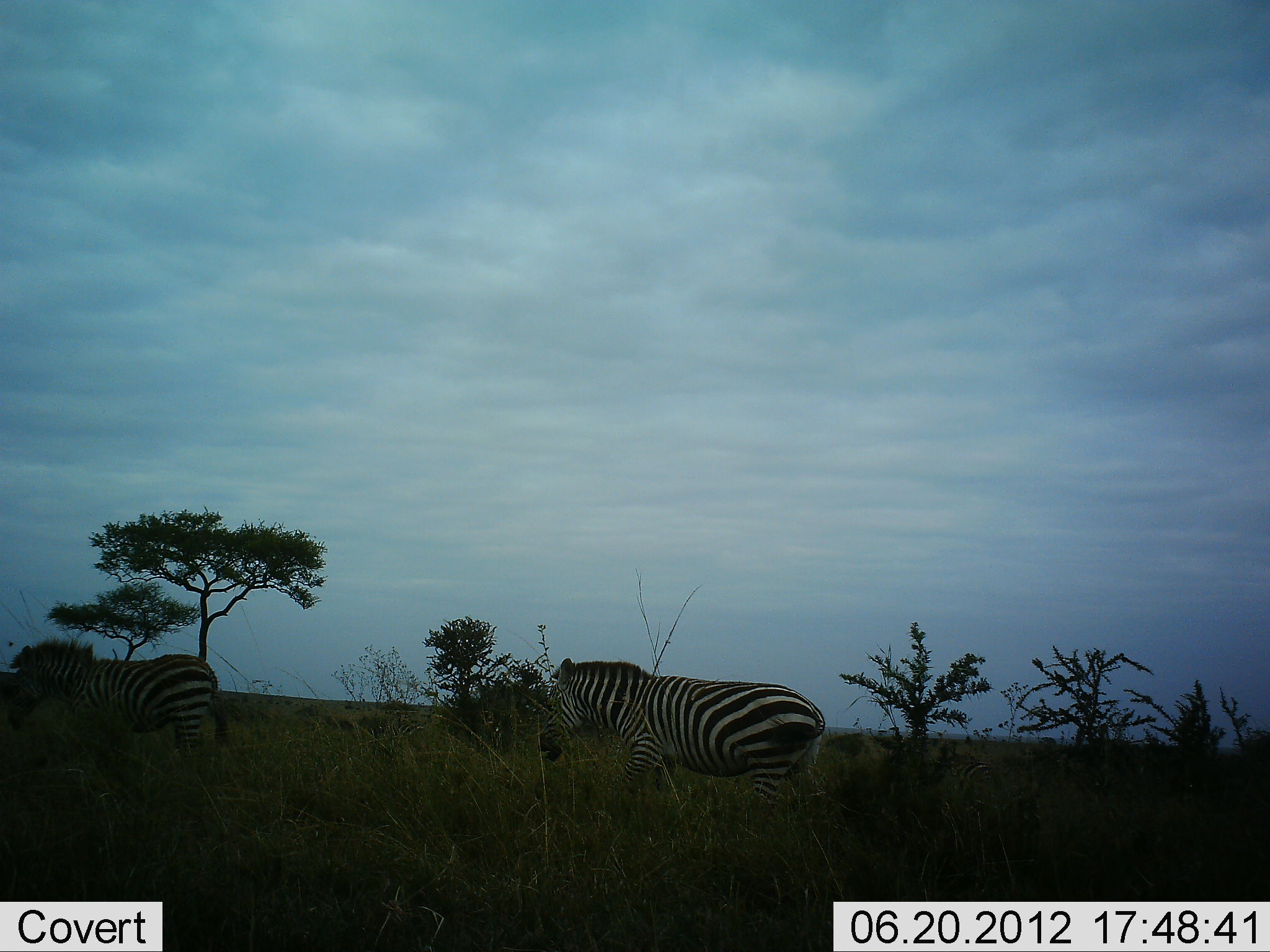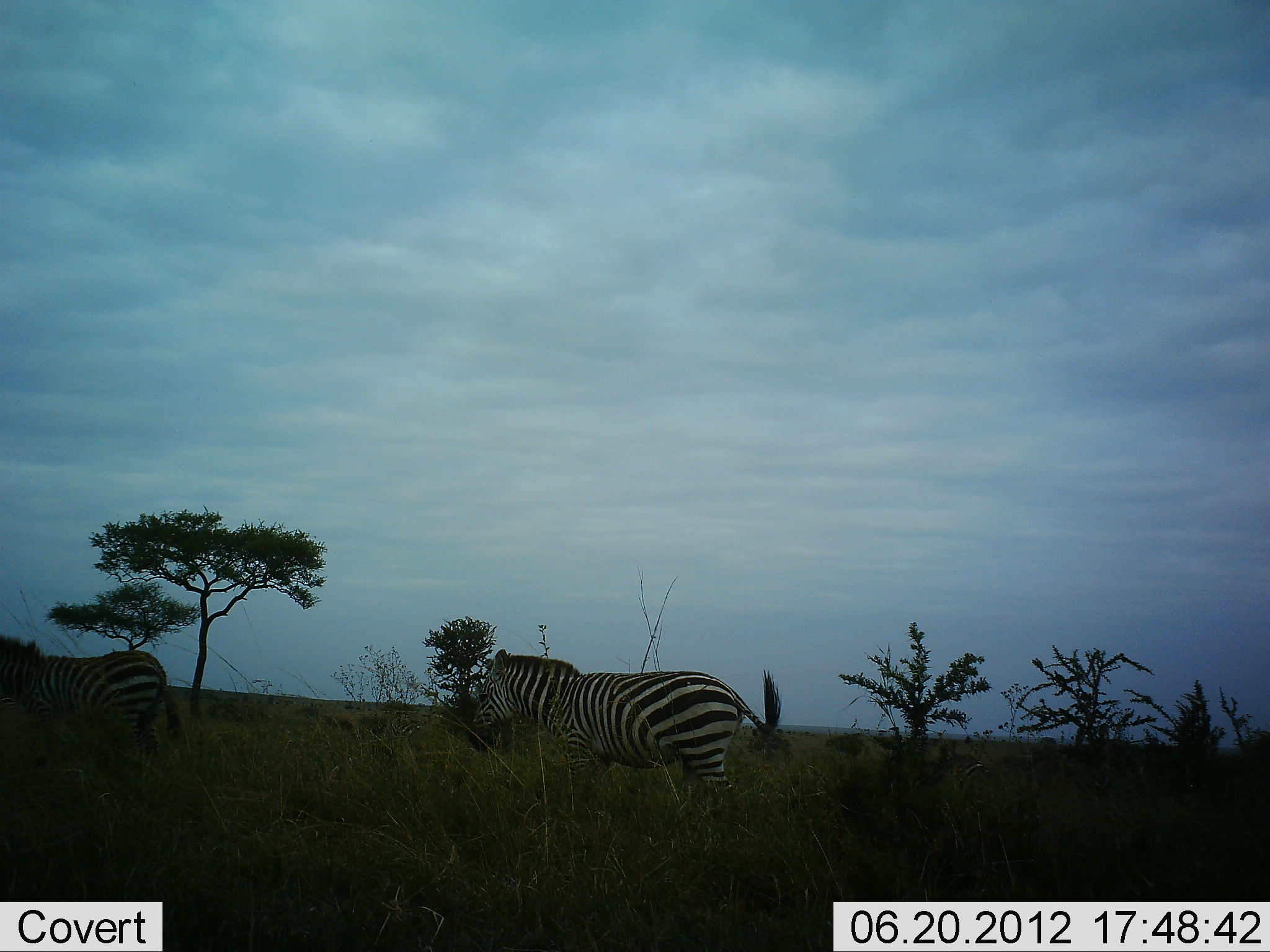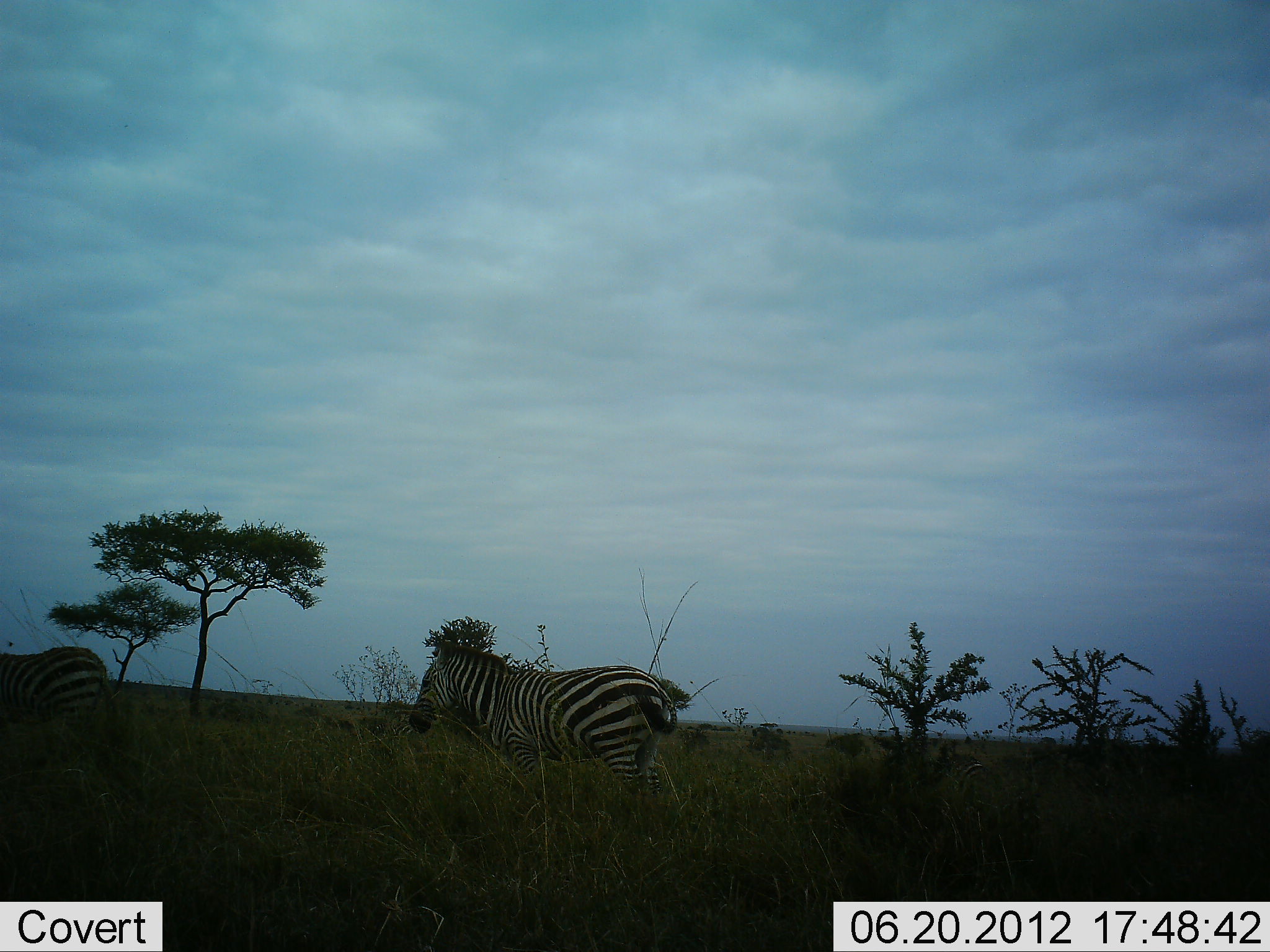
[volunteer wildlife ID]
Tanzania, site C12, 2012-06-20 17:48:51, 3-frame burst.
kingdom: Animalia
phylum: Chordata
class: Mammalia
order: Perissodactyla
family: Equidae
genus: Equus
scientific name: Equus quagga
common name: plains zebra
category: zebra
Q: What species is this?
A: Zebra (plains zebra) (Equus quagga).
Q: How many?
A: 2.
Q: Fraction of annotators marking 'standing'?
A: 9%.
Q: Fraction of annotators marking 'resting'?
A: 9%.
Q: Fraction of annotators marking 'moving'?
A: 91%.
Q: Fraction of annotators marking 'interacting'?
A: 0%.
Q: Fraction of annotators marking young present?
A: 9%.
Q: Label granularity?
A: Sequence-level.